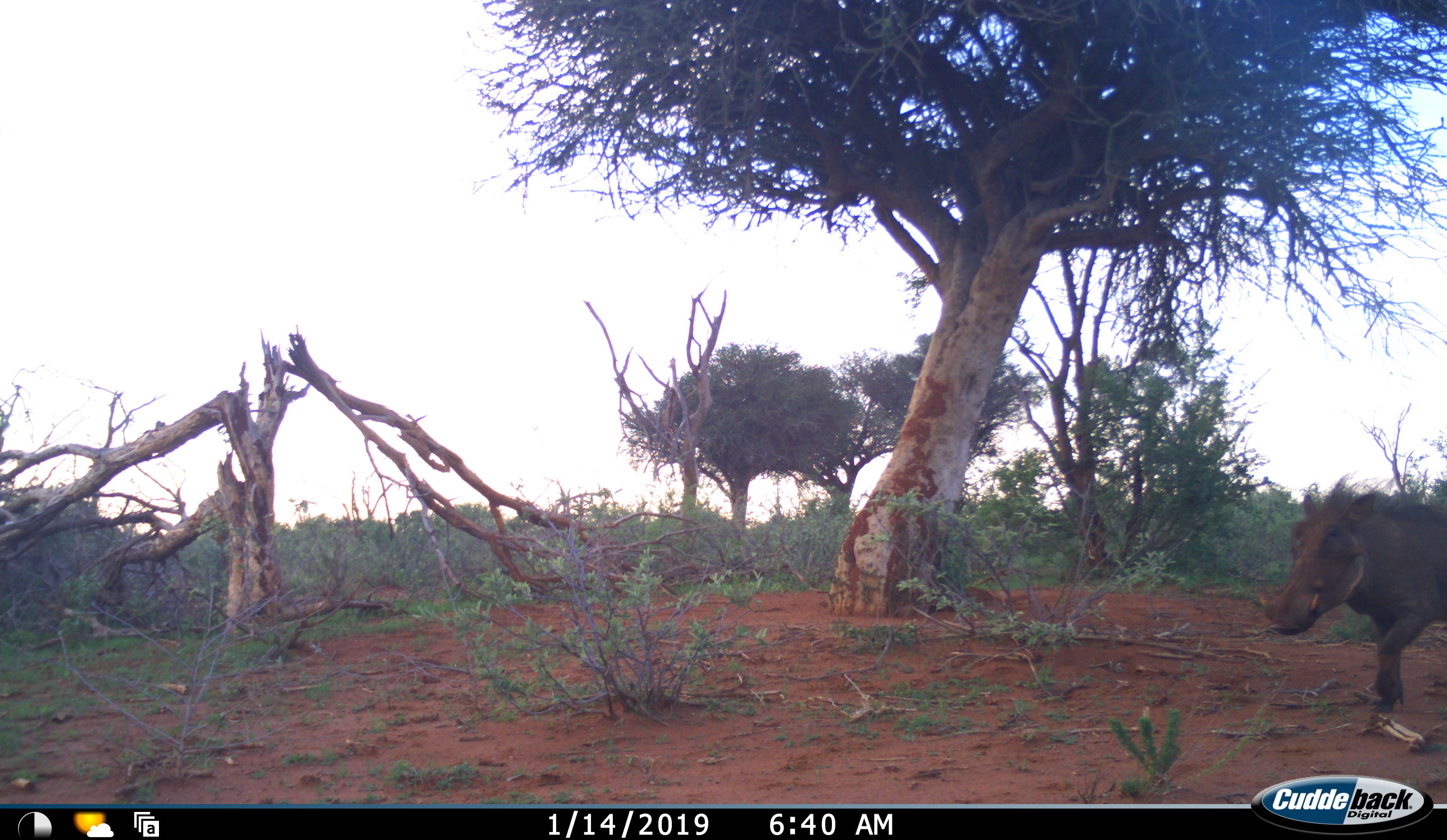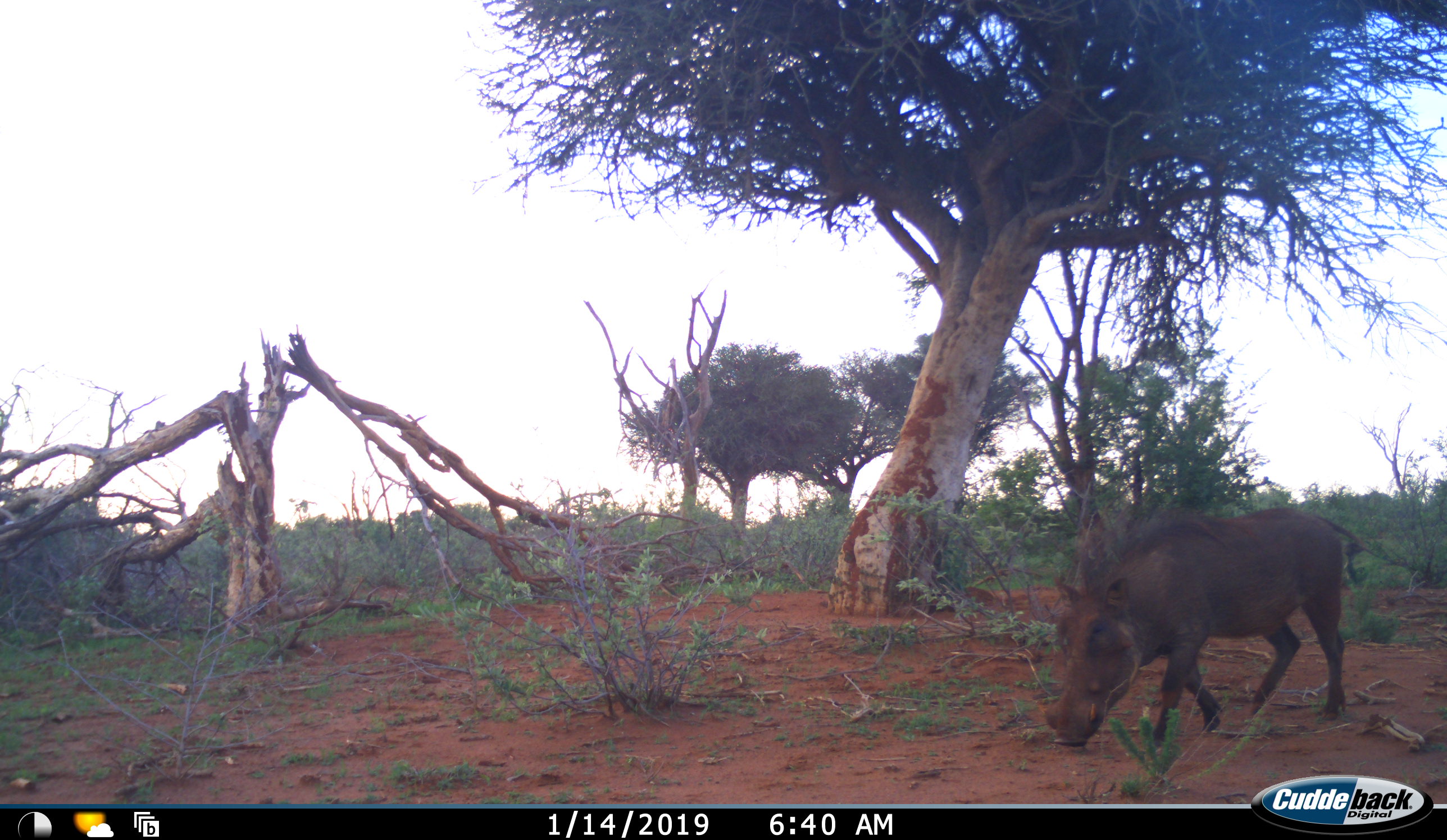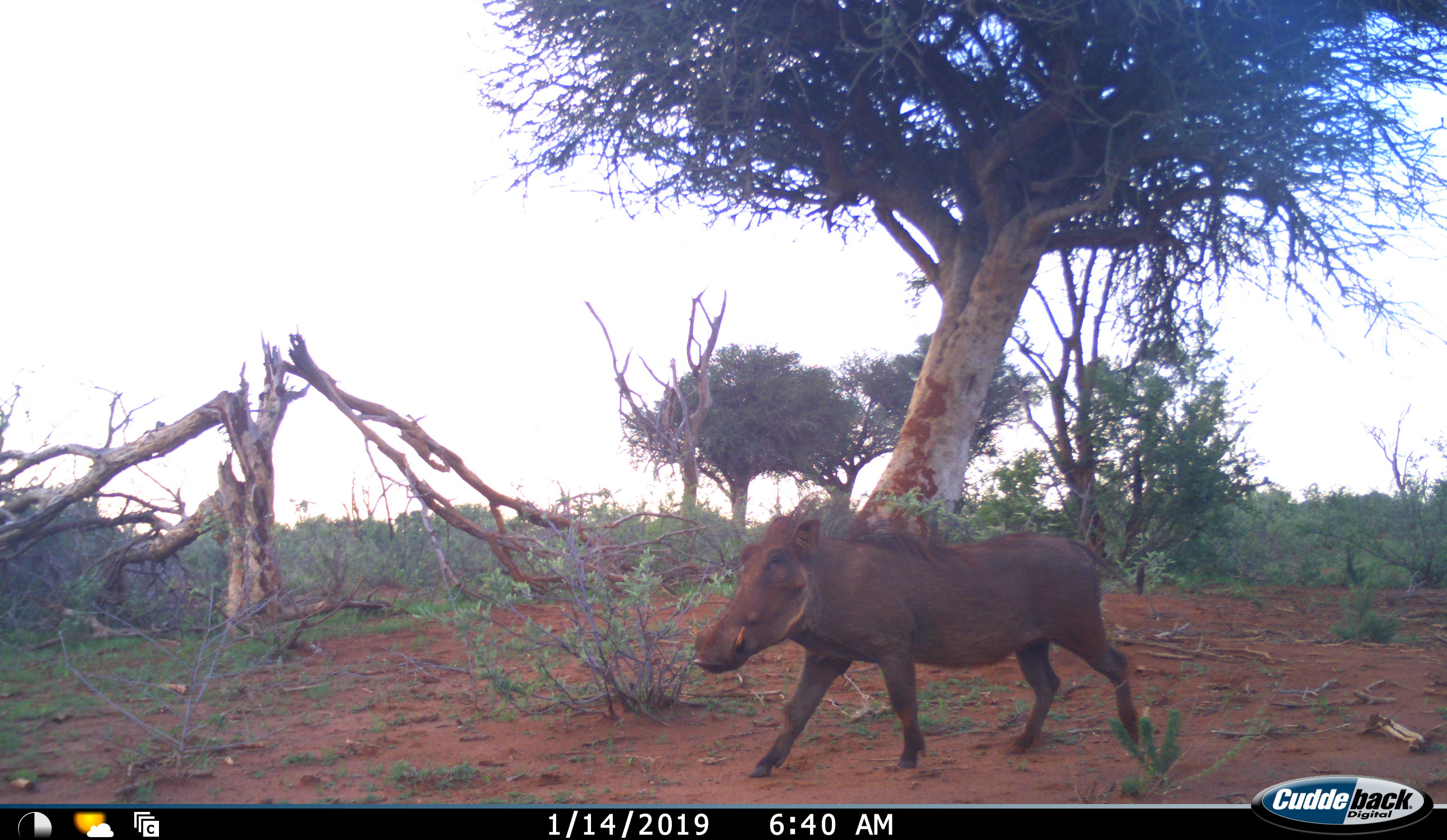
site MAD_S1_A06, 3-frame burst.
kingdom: Animalia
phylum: Chordata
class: Mammalia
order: Artiodactyla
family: Suidae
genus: Phacochoerus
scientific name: Phacochoerus africanus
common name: warthog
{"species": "warthog (Phacochoerus africanus)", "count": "1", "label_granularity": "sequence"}